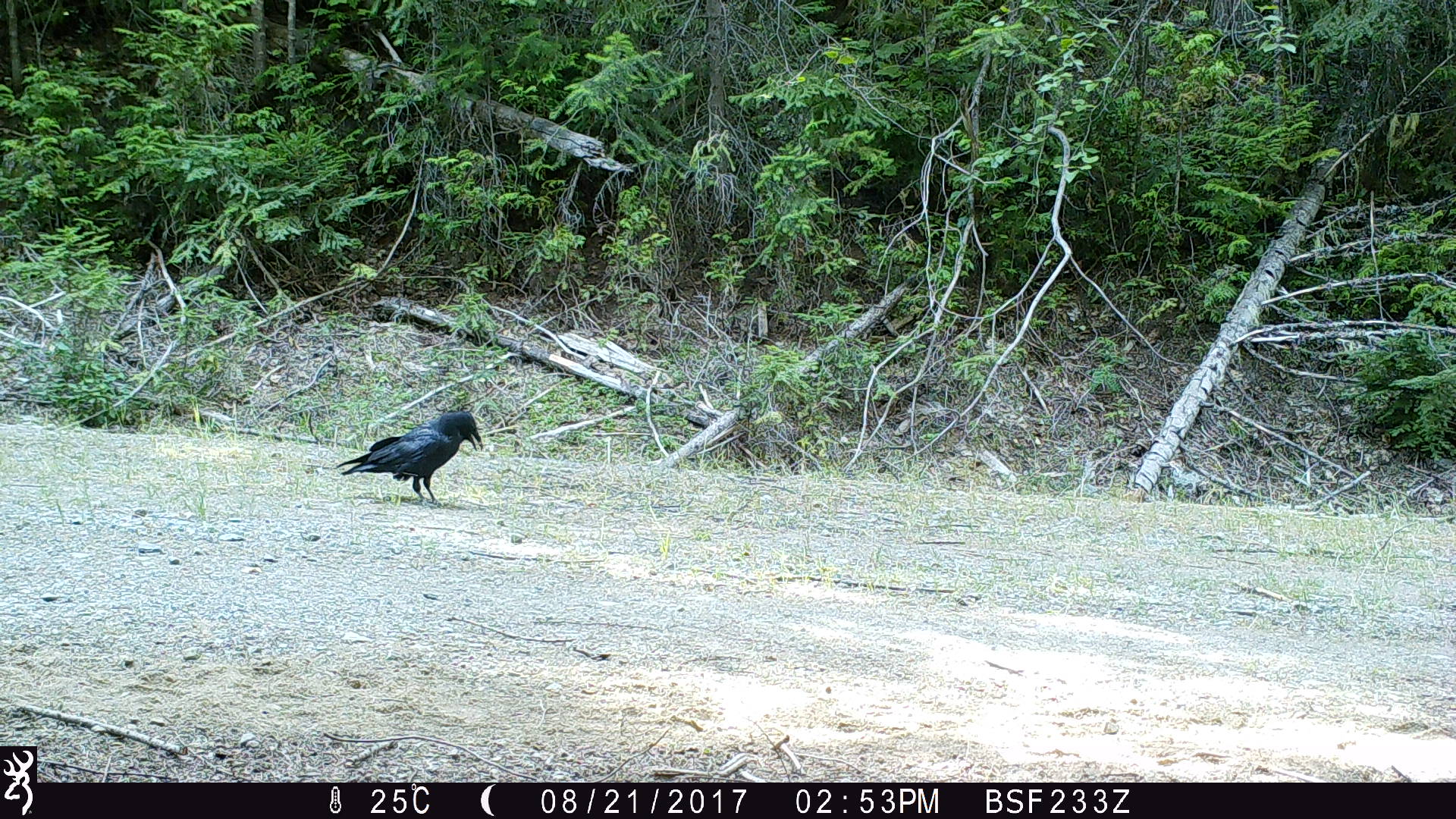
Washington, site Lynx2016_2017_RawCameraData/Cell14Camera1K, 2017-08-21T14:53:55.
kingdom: Animalia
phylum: Chordata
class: Aves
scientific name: Aves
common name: birds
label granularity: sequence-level